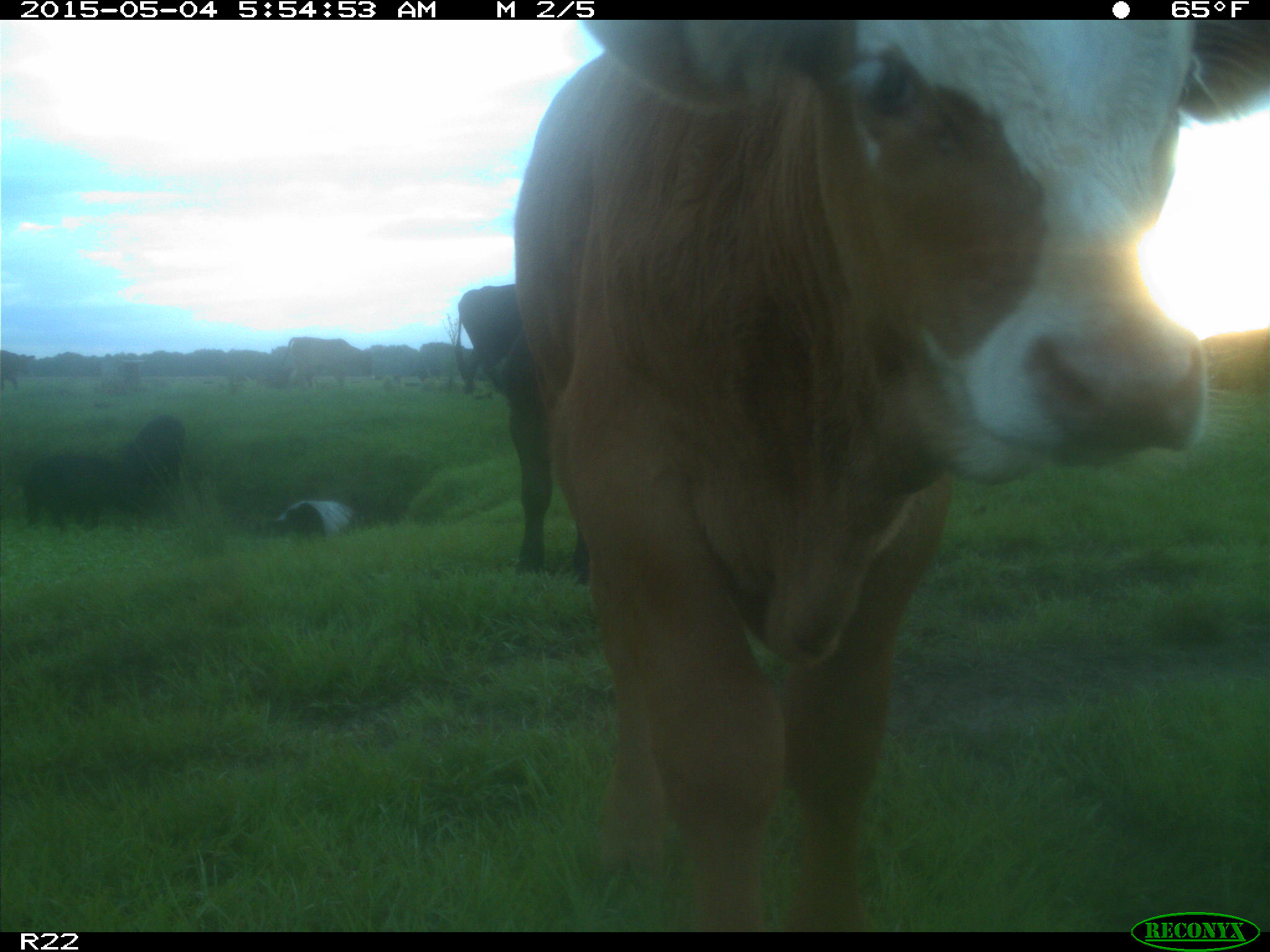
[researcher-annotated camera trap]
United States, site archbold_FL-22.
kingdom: Animalia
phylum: Chordata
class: Mammalia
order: Artiodactyla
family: Bovidae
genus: Bos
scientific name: Bos taurus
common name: domestic cow